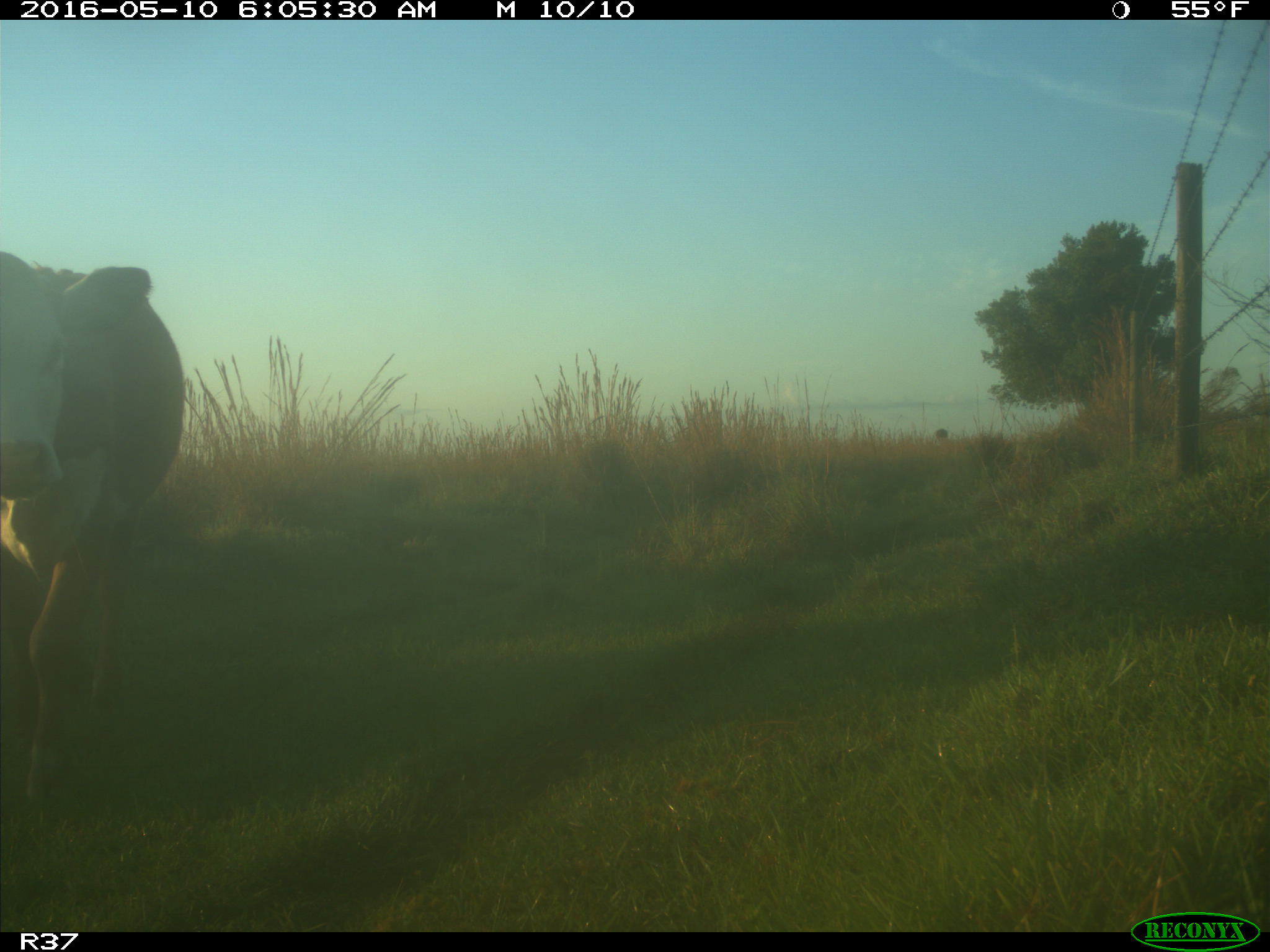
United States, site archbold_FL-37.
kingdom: Animalia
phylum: Chordata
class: Mammalia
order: Artiodactyla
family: Bovidae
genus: Bos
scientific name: Bos taurus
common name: domestic cow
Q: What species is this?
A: Bos taurus (domestic cow).